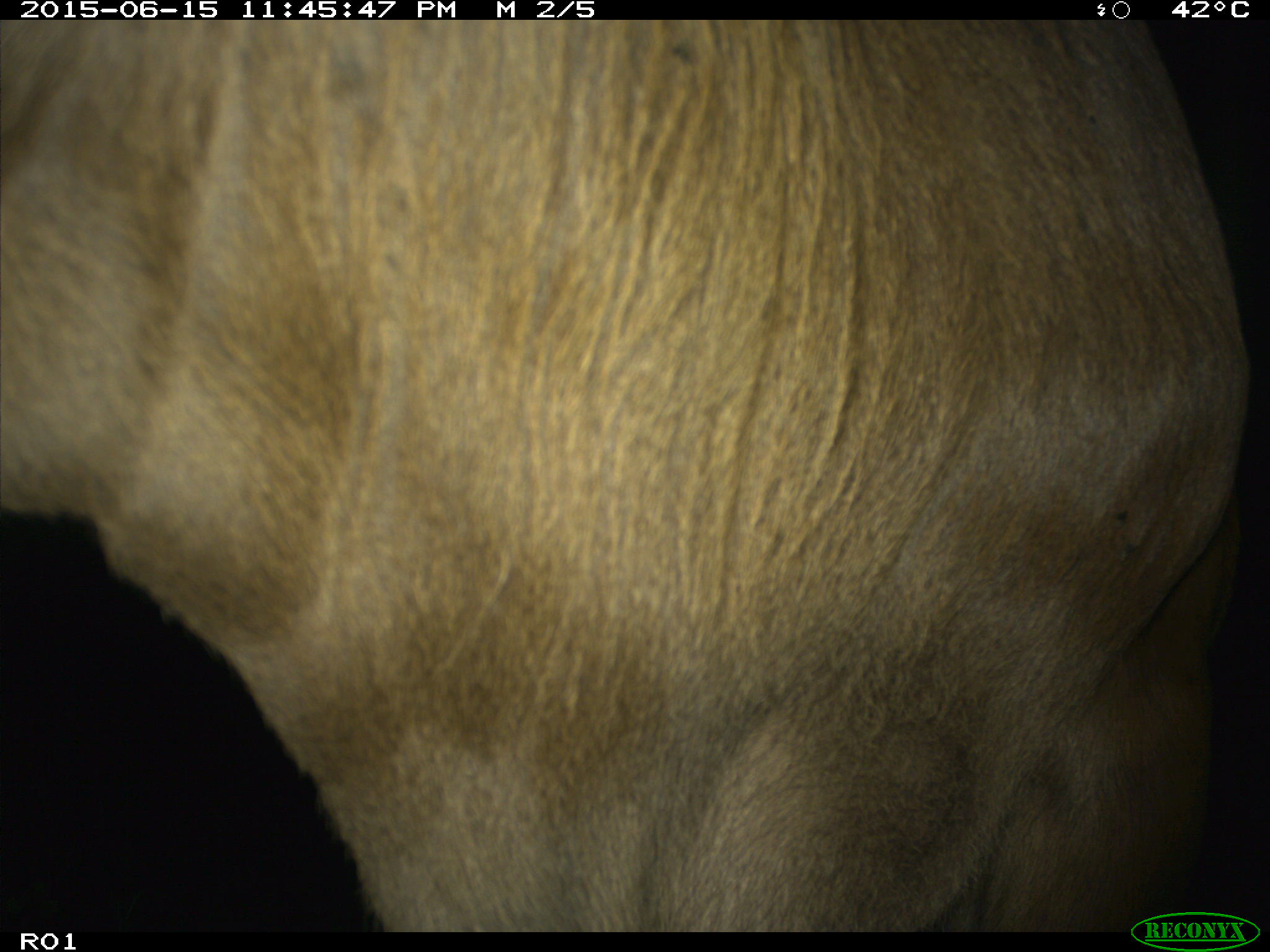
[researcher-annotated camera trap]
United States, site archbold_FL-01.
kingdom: Animalia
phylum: Chordata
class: Mammalia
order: Artiodactyla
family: Bovidae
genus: Bos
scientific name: Bos taurus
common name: domestic cow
Bos taurus (domestic cow).